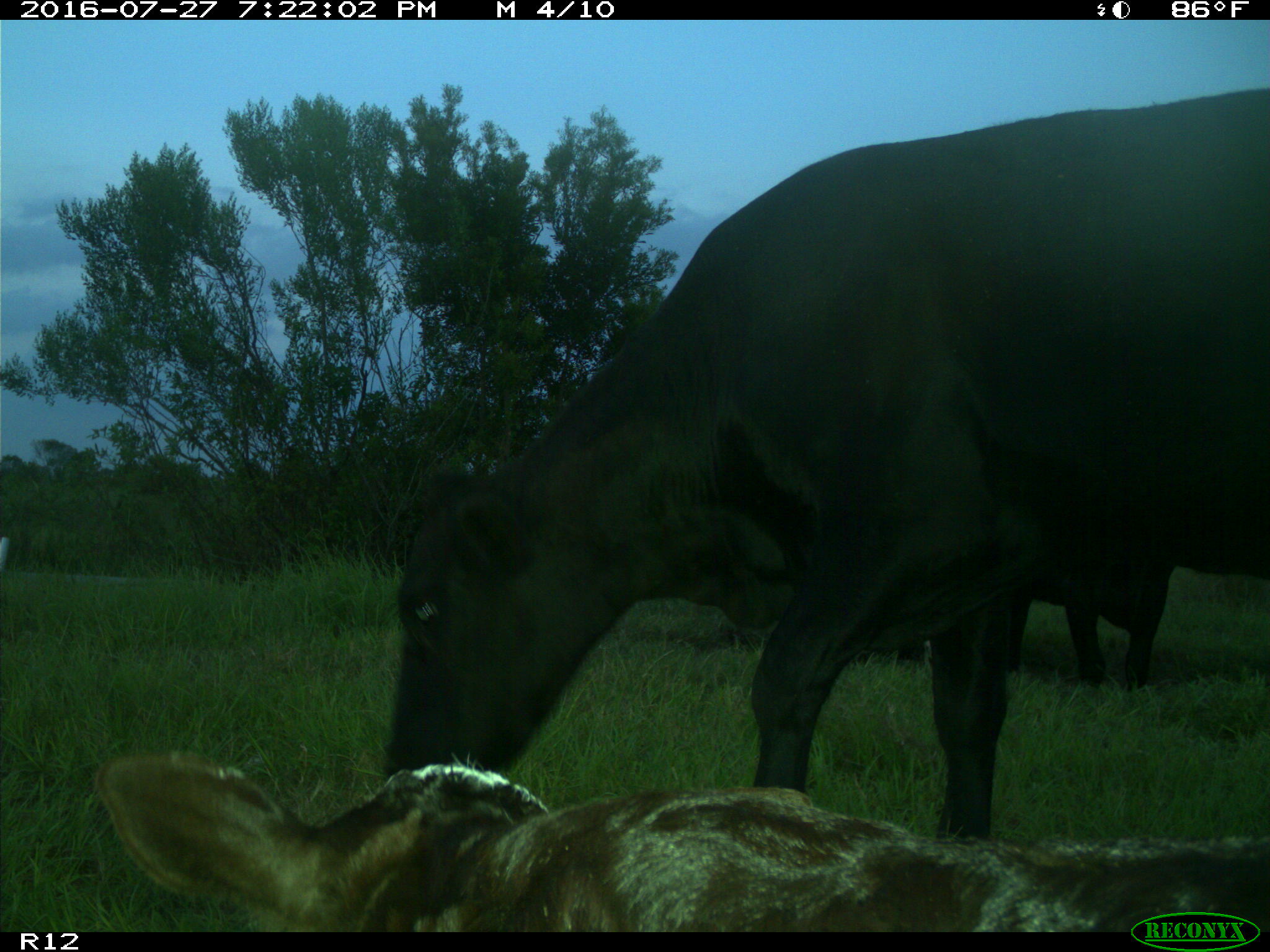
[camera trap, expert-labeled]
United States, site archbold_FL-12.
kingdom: Animalia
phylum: Chordata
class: Mammalia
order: Artiodactyla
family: Bovidae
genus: Bos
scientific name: Bos taurus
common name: domestic cow